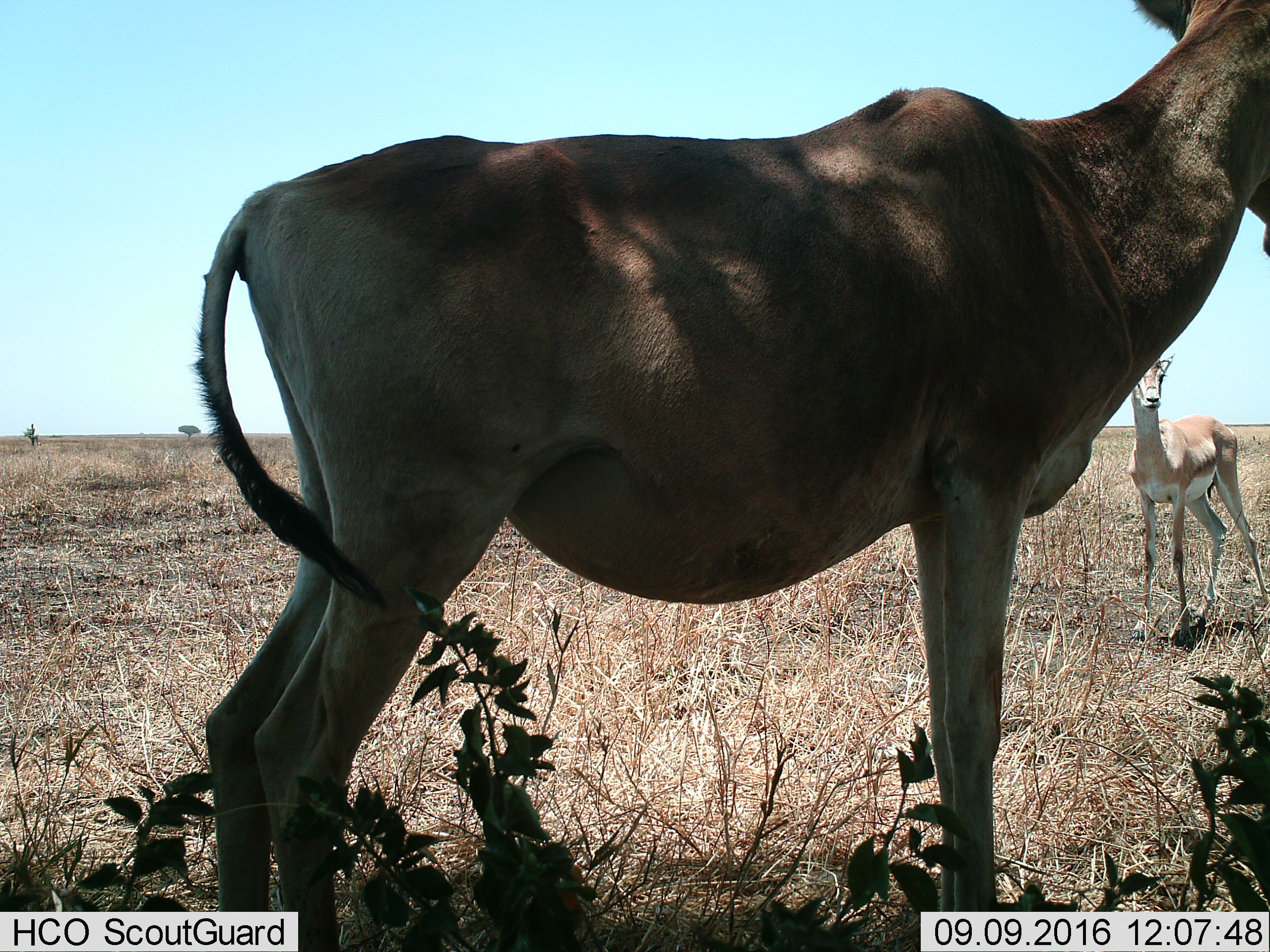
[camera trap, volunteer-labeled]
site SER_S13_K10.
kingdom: Animalia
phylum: Chordata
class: Mammalia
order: Artiodactyla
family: Bovidae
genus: Alcelaphus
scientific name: Alcelaphus buselaphus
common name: hartebeest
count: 1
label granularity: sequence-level